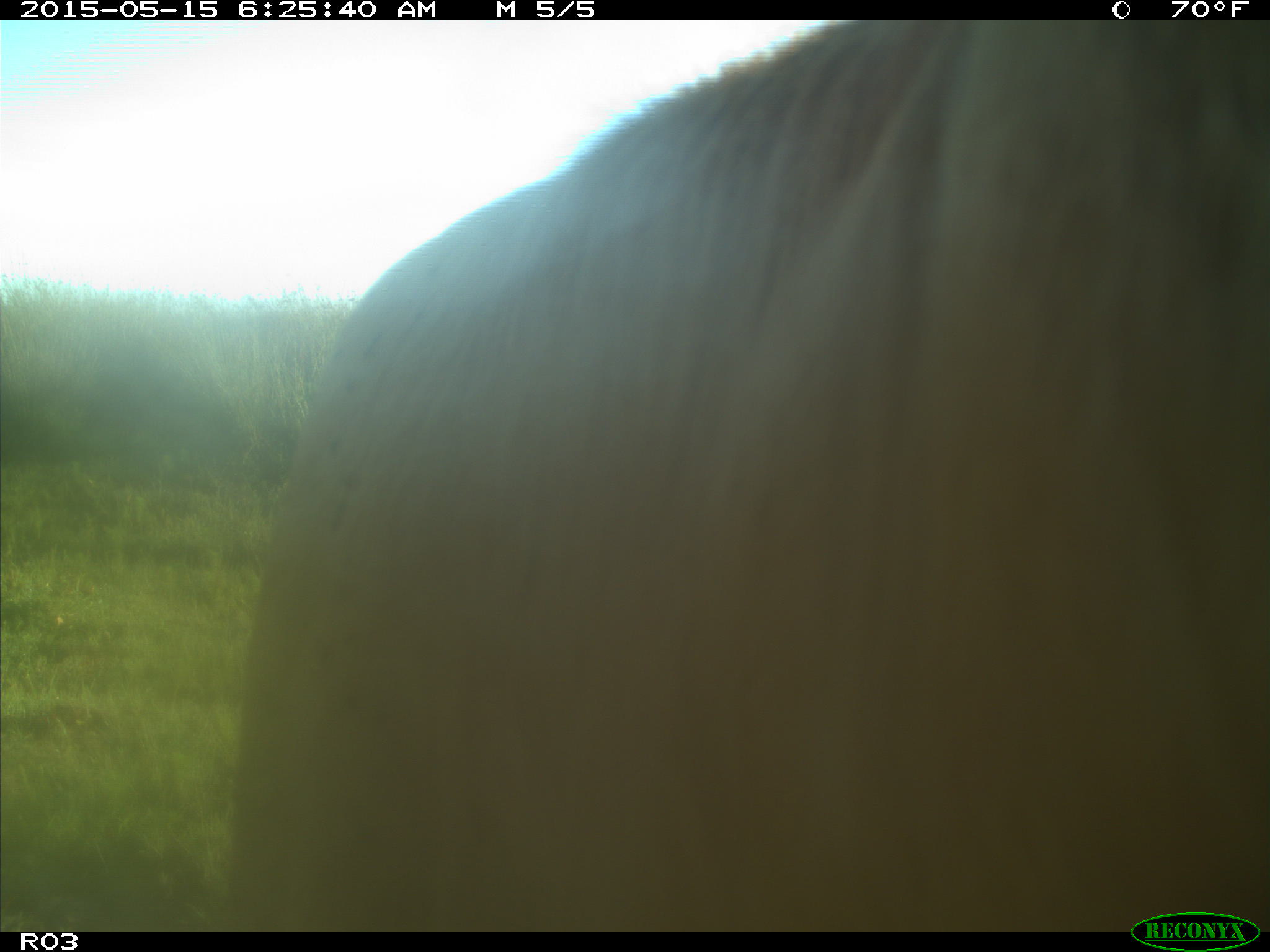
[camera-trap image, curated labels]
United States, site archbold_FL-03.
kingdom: Animalia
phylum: Chordata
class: Mammalia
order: Artiodactyla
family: Bovidae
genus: Bos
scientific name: Bos taurus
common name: domestic cow